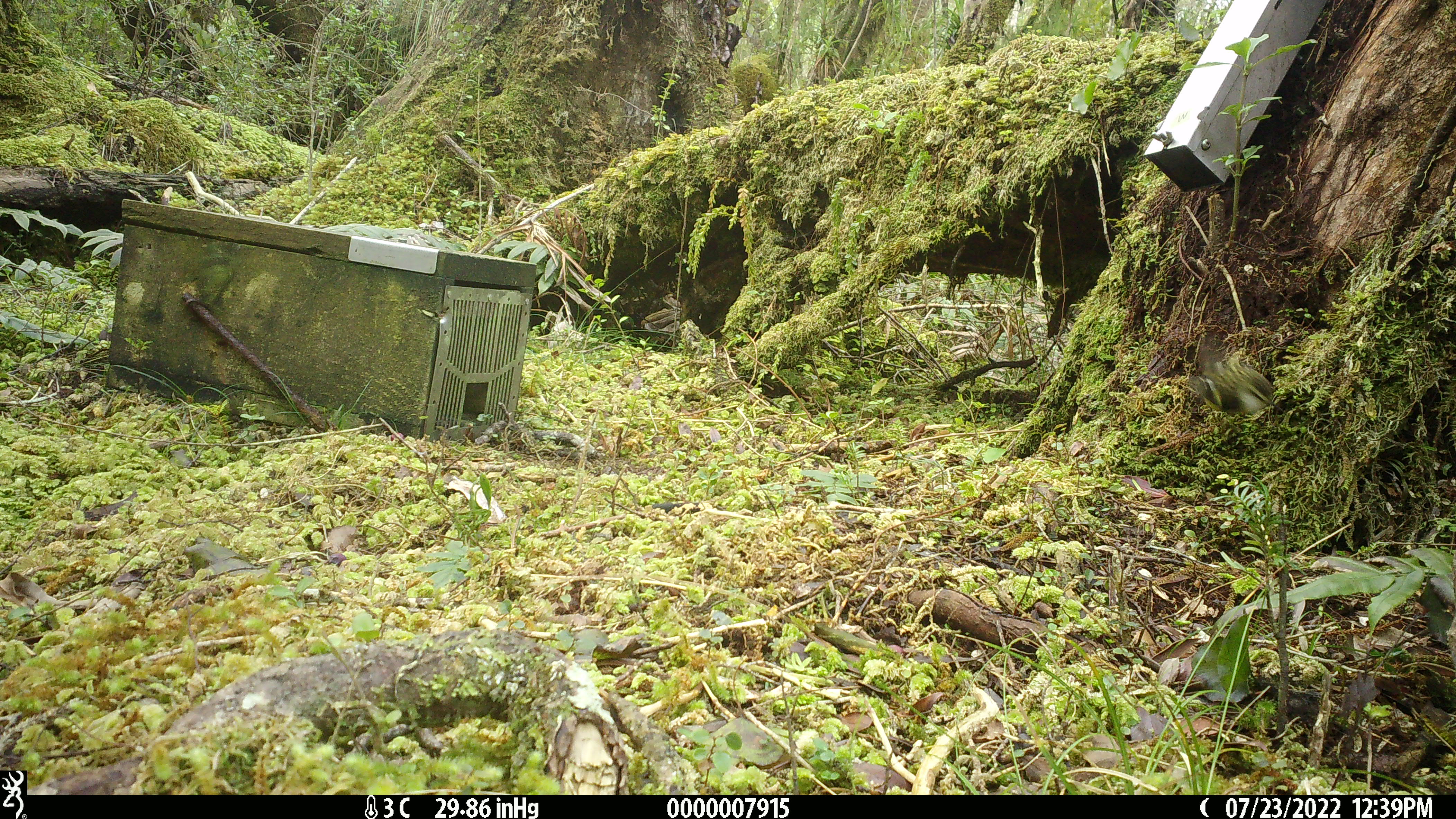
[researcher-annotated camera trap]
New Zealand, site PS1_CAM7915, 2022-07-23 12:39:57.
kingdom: Animalia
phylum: Chordata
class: Aves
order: Passeriformes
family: Acanthisittidae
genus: Acanthisitta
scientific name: Acanthisitta chloris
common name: rifleman